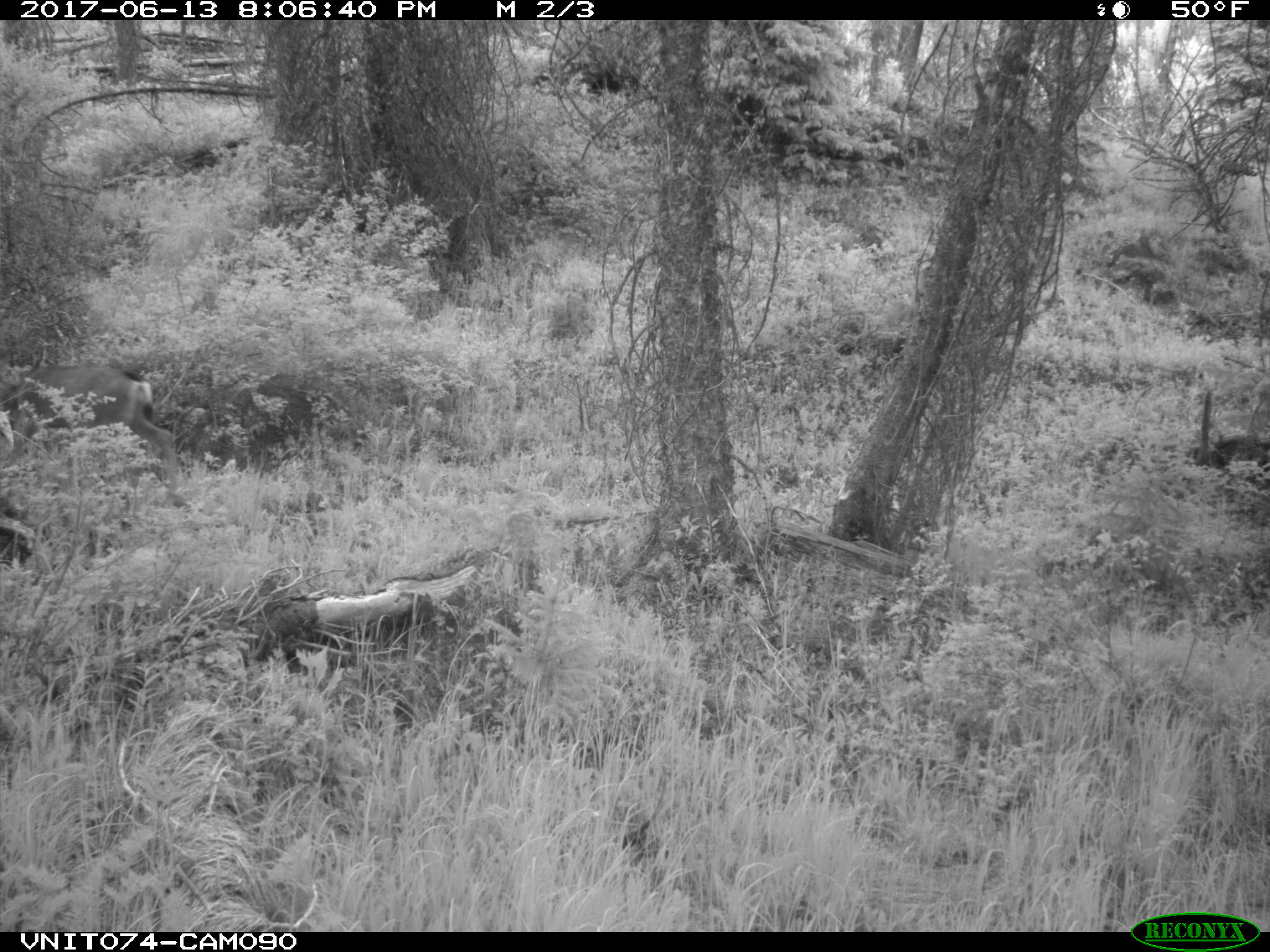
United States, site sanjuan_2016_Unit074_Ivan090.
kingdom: Animalia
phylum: Chordata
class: Mammalia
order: Artiodactyla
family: Cervidae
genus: Odocoileus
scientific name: Odocoileus hemionus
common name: mule deer